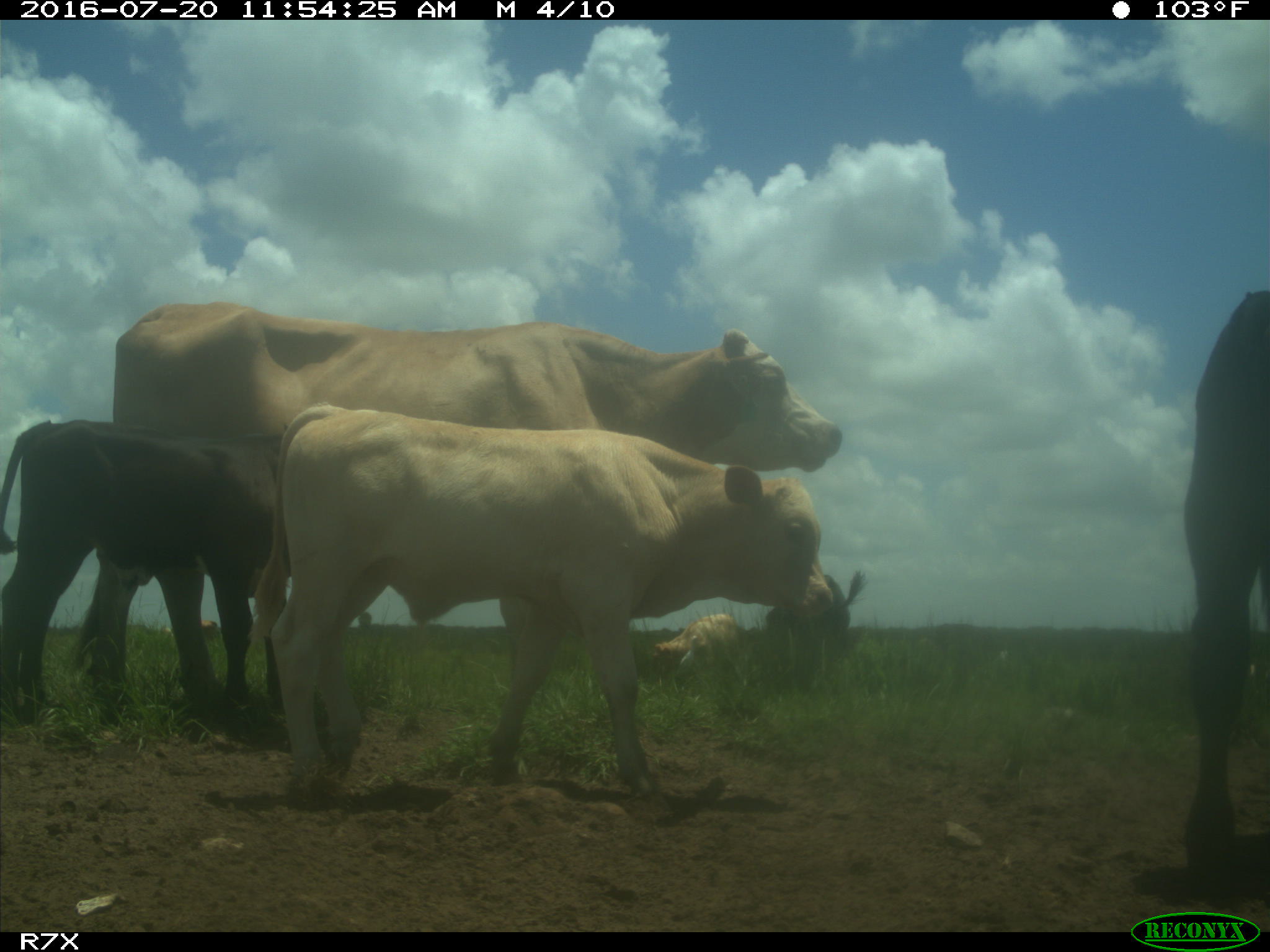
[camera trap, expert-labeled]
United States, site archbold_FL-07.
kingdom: Animalia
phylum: Chordata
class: Mammalia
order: Artiodactyla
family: Bovidae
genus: Bos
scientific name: Bos taurus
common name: domestic cow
Bos taurus (domestic cow).